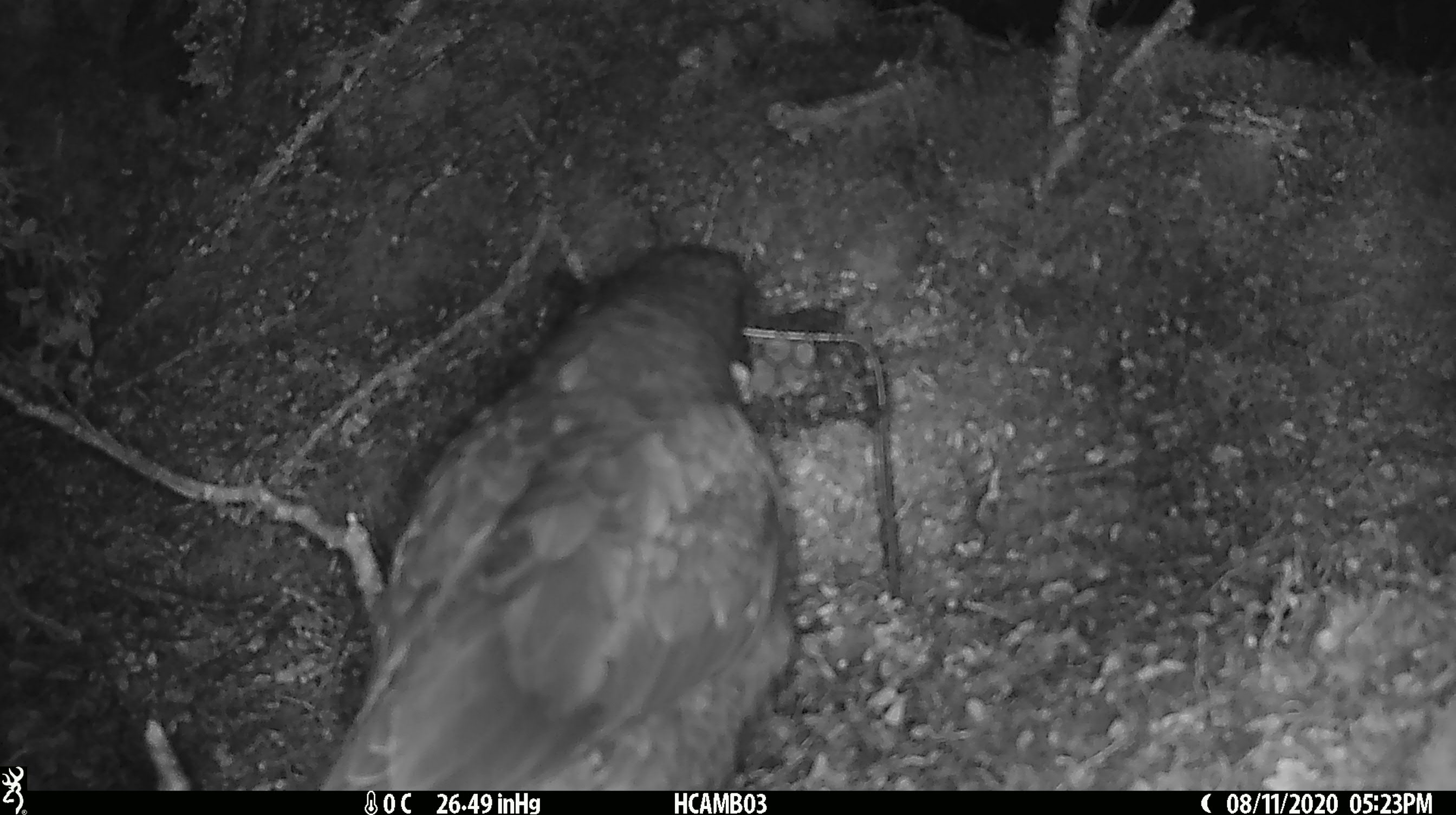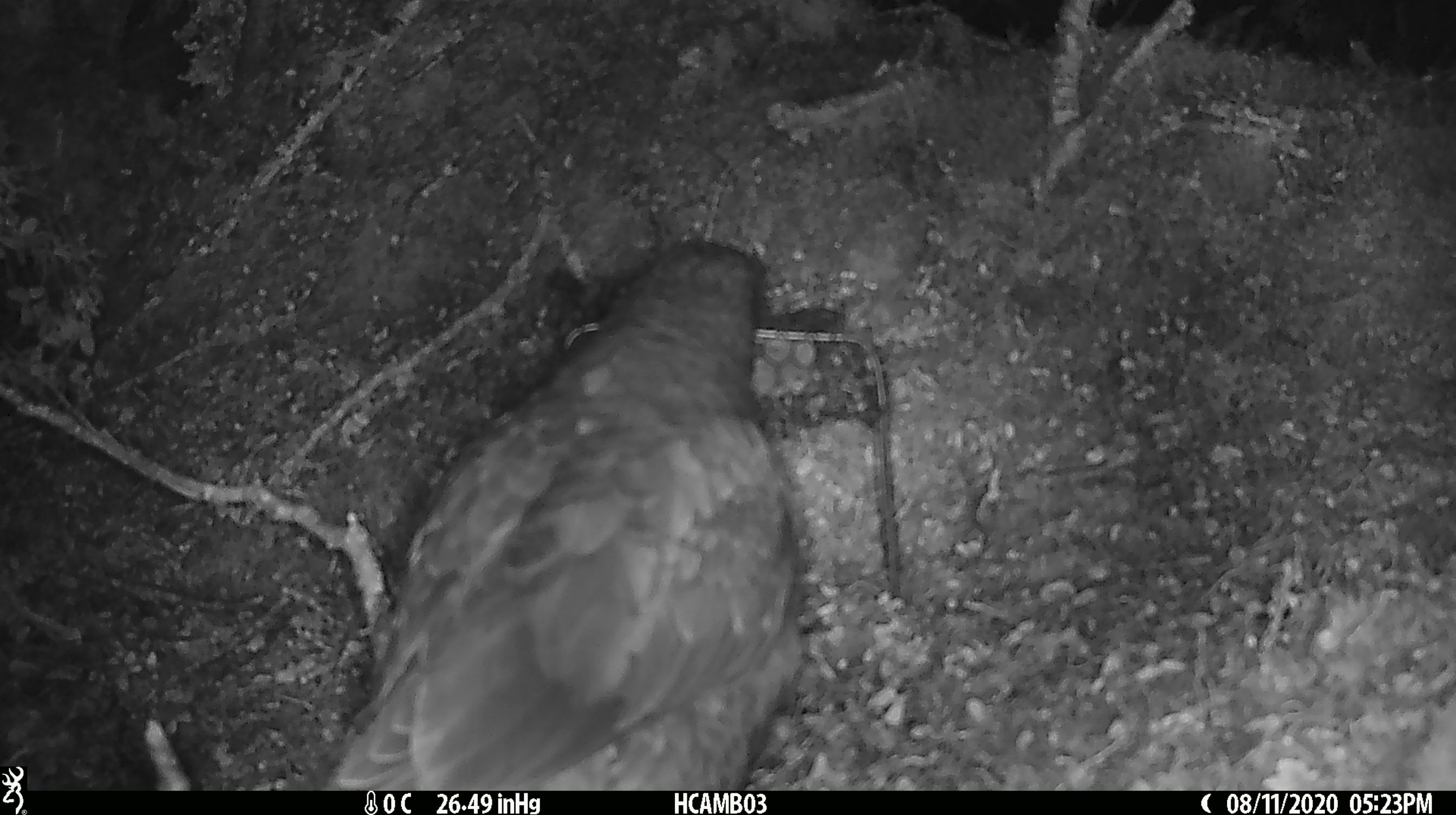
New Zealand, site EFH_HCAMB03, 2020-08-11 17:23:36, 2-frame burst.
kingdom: Animalia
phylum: Chordata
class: Aves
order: Psittaciformes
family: Strigopidae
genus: Nestor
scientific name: Nestor notabilis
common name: kea